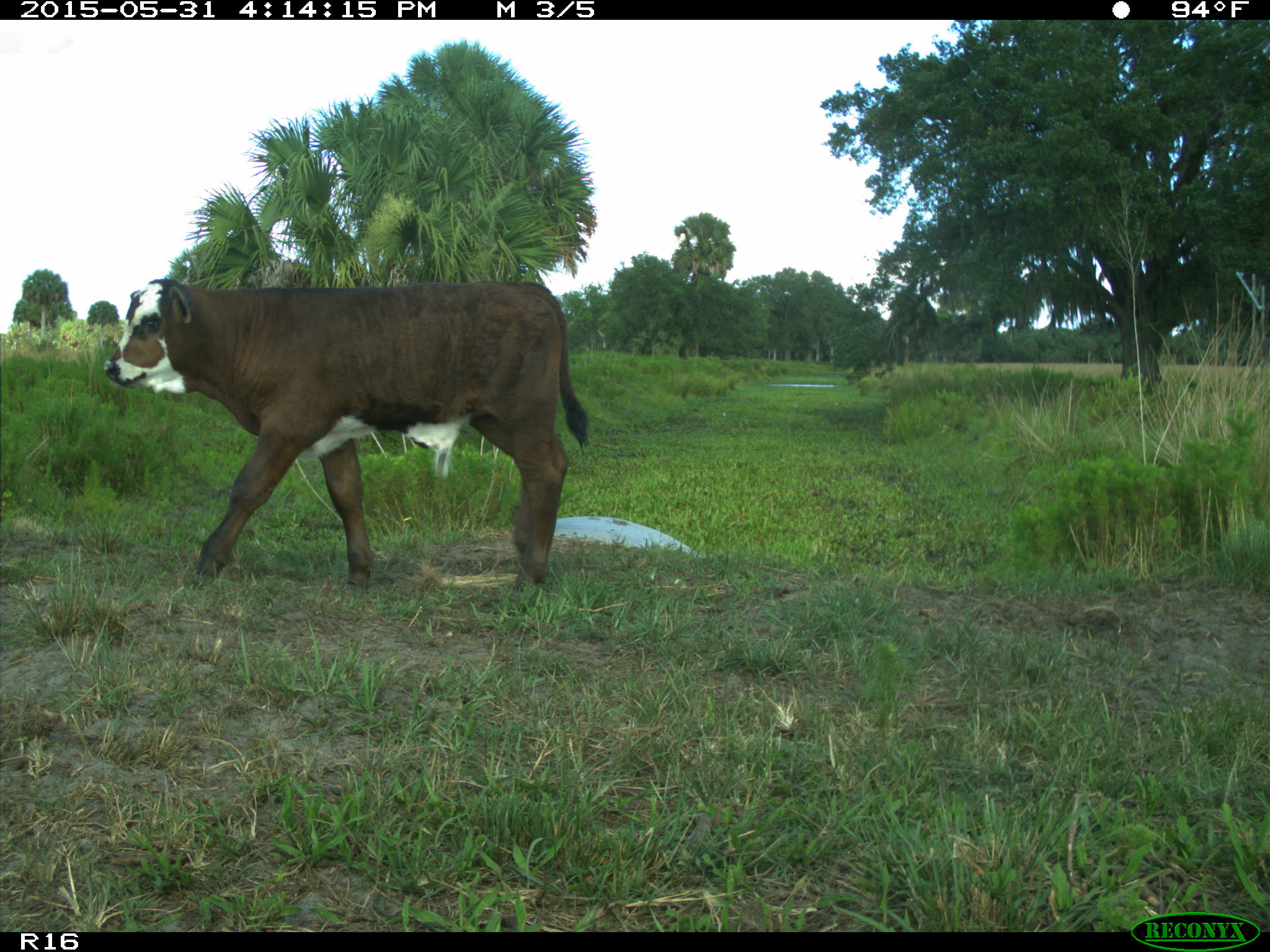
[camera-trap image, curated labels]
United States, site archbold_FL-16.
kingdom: Animalia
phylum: Chordata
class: Mammalia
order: Artiodactyla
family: Bovidae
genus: Bos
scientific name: Bos taurus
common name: domestic cow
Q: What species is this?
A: Bos taurus (domestic cow).